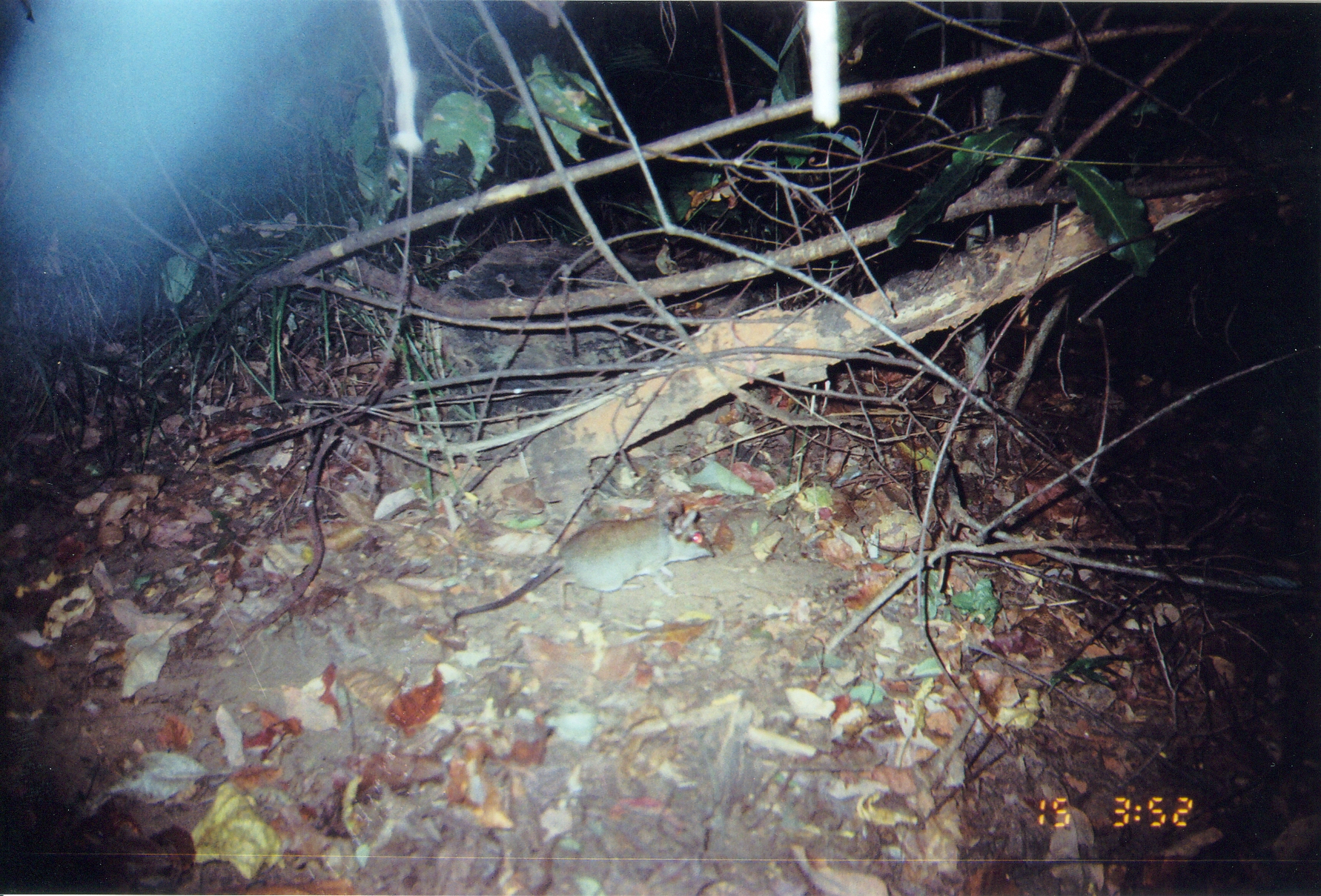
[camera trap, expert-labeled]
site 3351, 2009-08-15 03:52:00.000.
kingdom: Animalia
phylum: Chordata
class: Mammalia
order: Macroscelidea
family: Macroscelididae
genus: Petrodromus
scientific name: Petrodromus tetradactylus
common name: four-toed sengi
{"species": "Petrodromus tetradactylus (four-toed sengi)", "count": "1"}